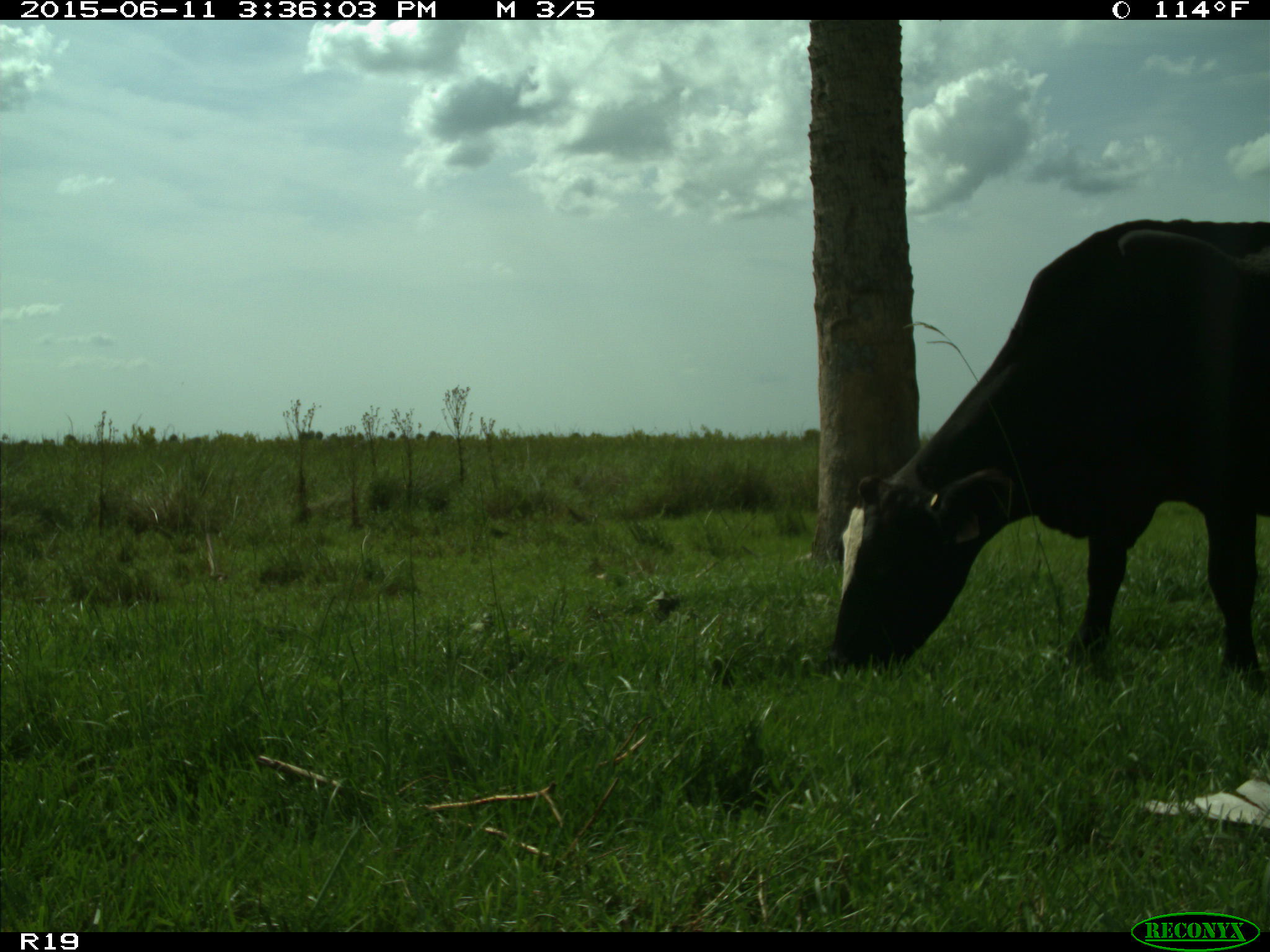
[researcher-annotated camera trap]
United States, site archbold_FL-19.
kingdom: Animalia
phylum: Chordata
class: Mammalia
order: Artiodactyla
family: Bovidae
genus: Bos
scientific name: Bos taurus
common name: domestic cow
Bos taurus (domestic cow).